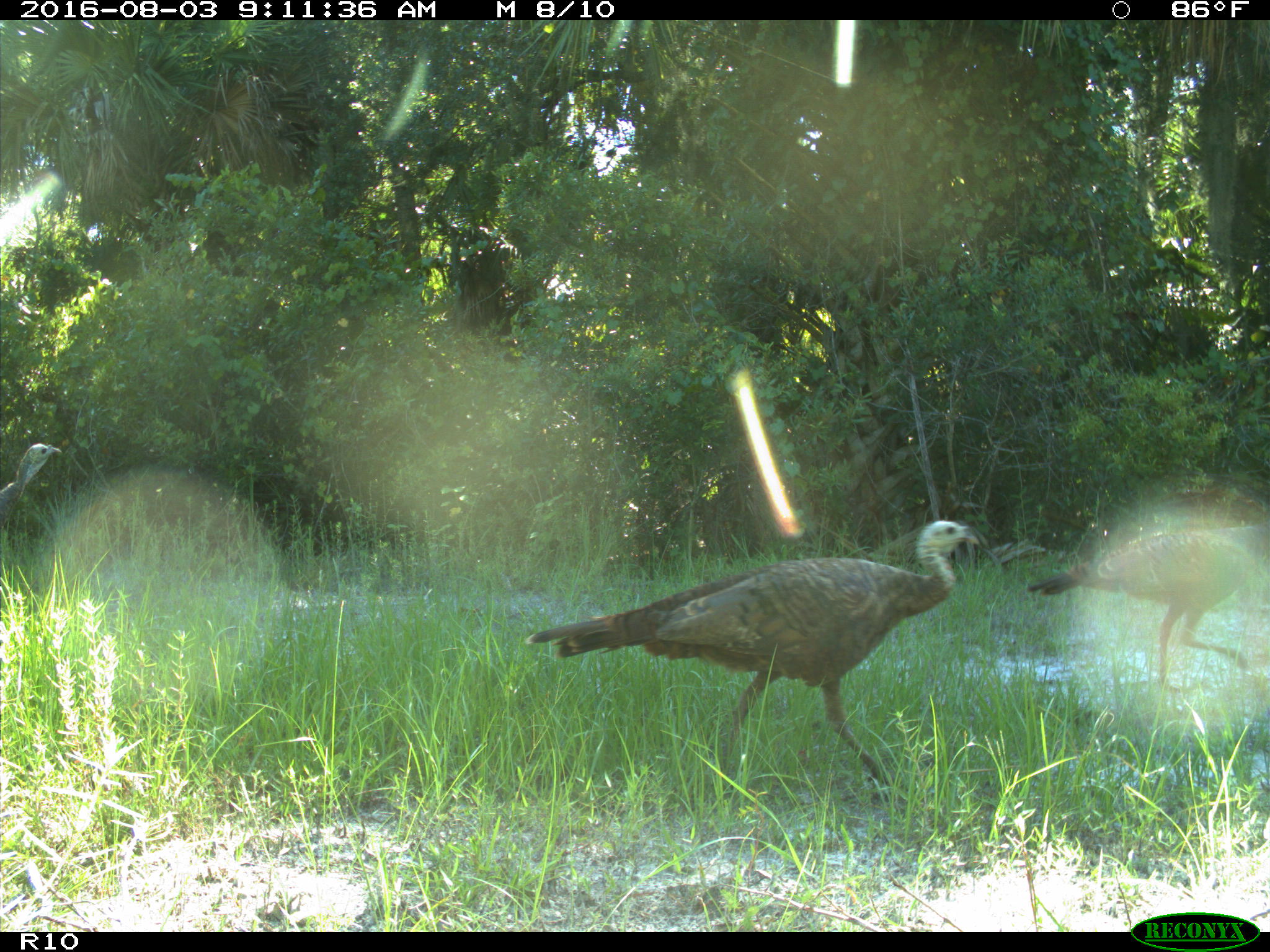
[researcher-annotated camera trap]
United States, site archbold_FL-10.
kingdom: Animalia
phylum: Chordata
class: Aves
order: Galliformes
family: Phasianidae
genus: Meleagris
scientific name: Meleagris gallopavo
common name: wild turkey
Meleagris gallopavo (wild turkey).